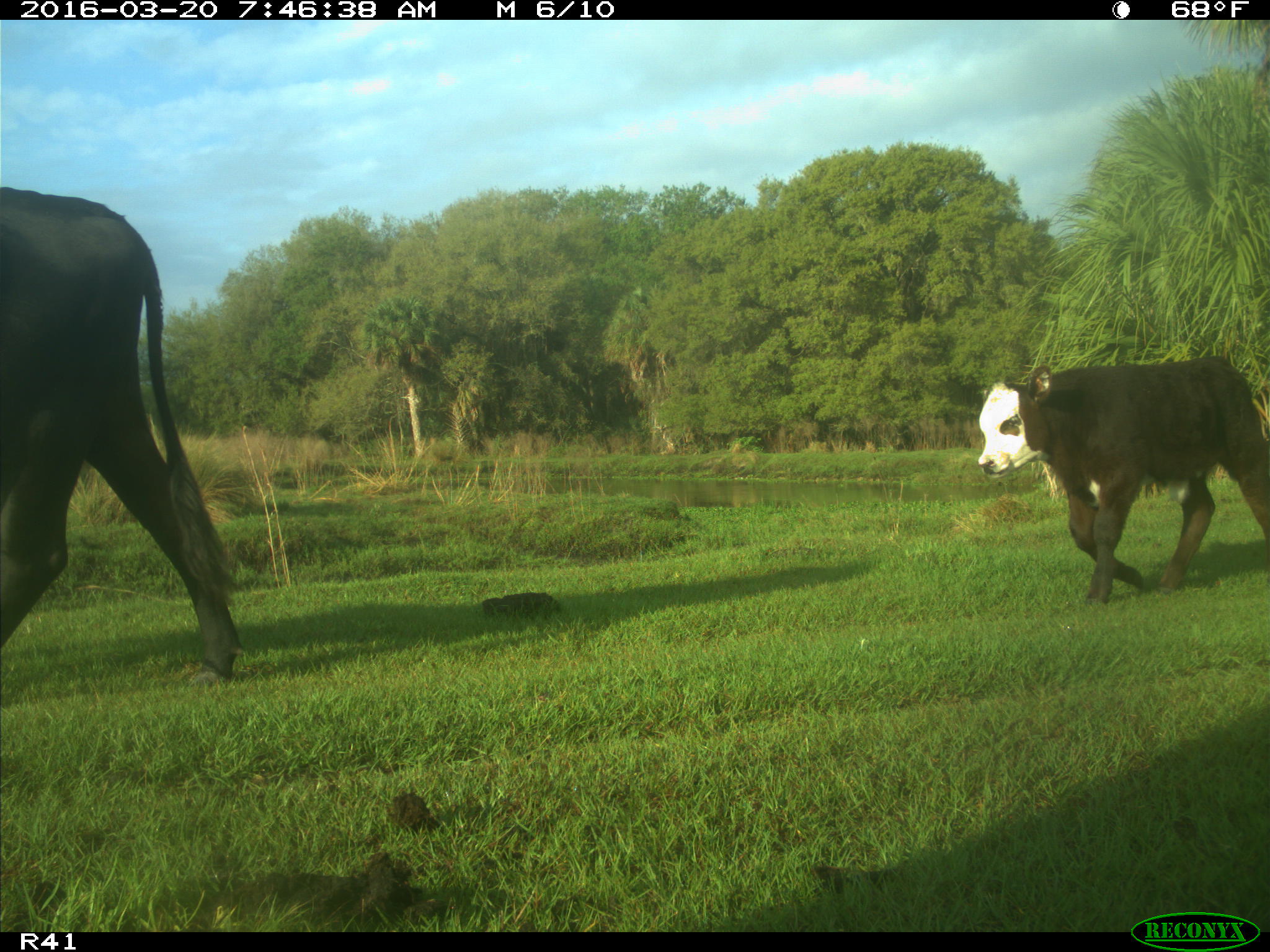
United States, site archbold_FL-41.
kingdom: Animalia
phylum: Chordata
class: Mammalia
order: Artiodactyla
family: Bovidae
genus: Bos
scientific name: Bos taurus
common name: domestic cow